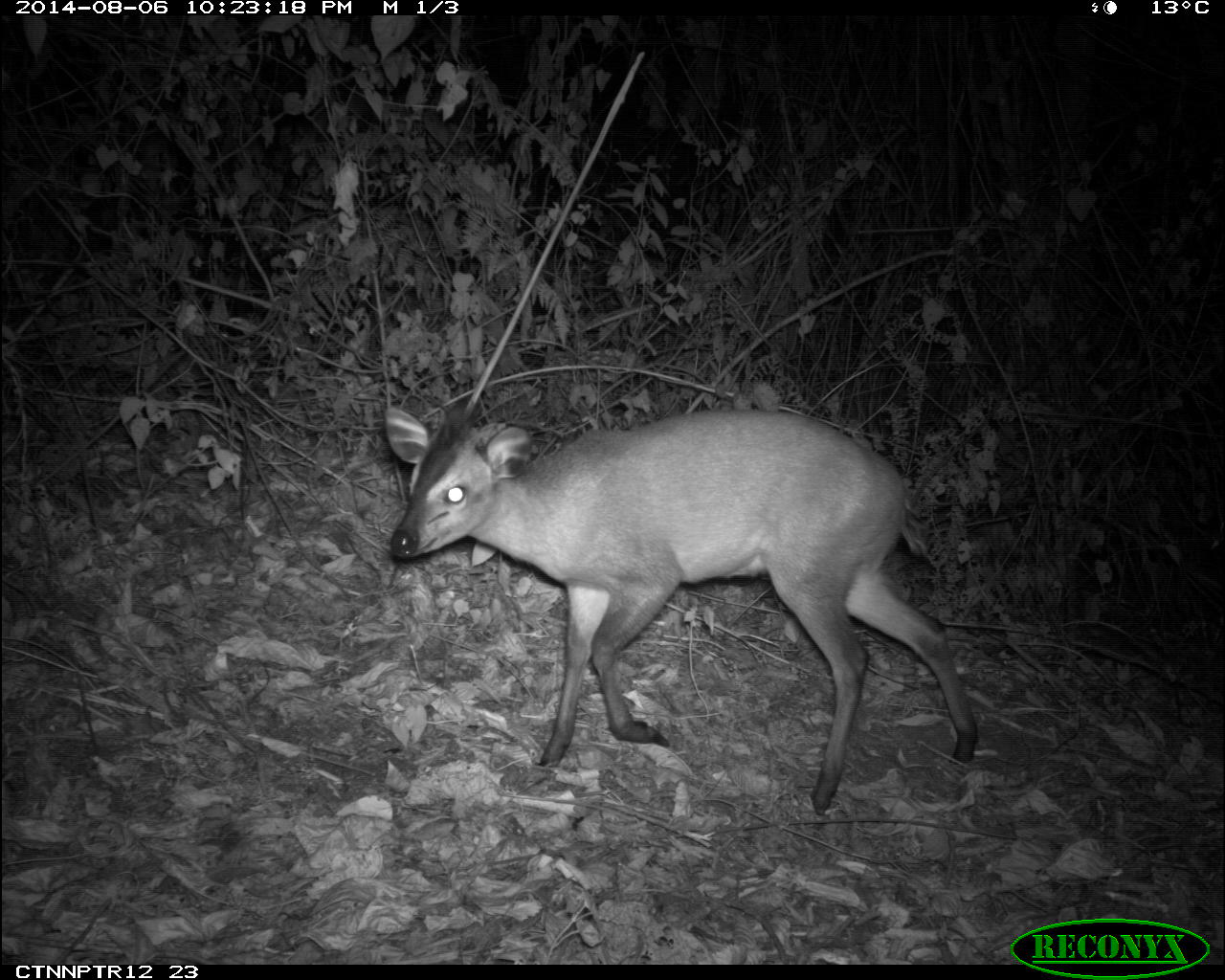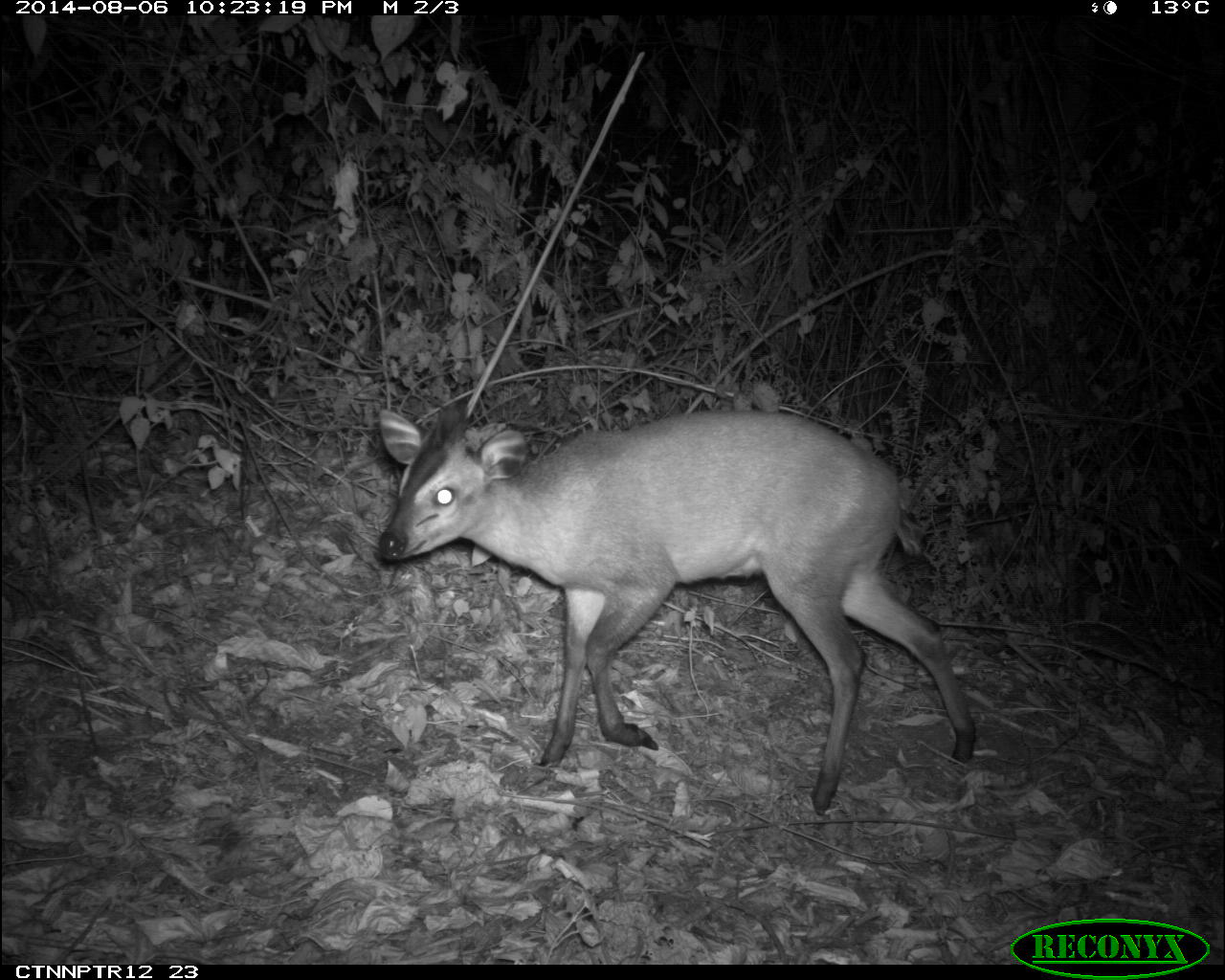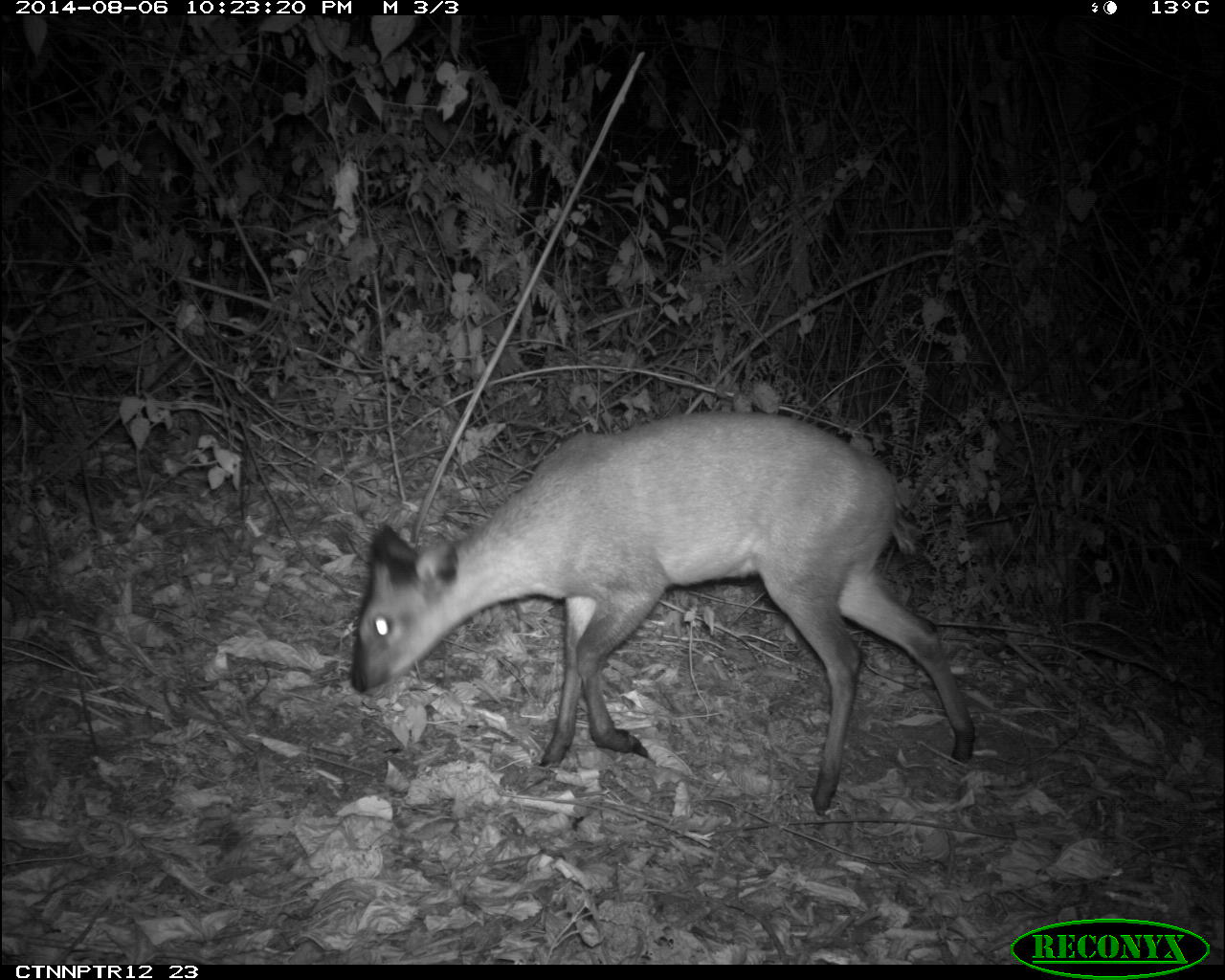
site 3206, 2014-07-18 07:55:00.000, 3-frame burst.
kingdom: Animalia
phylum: Chordata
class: Mammalia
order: Artiodactyla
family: Bovidae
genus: Cephalophus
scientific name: Cephalophus nigrifrons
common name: black-fronted duiker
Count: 1.